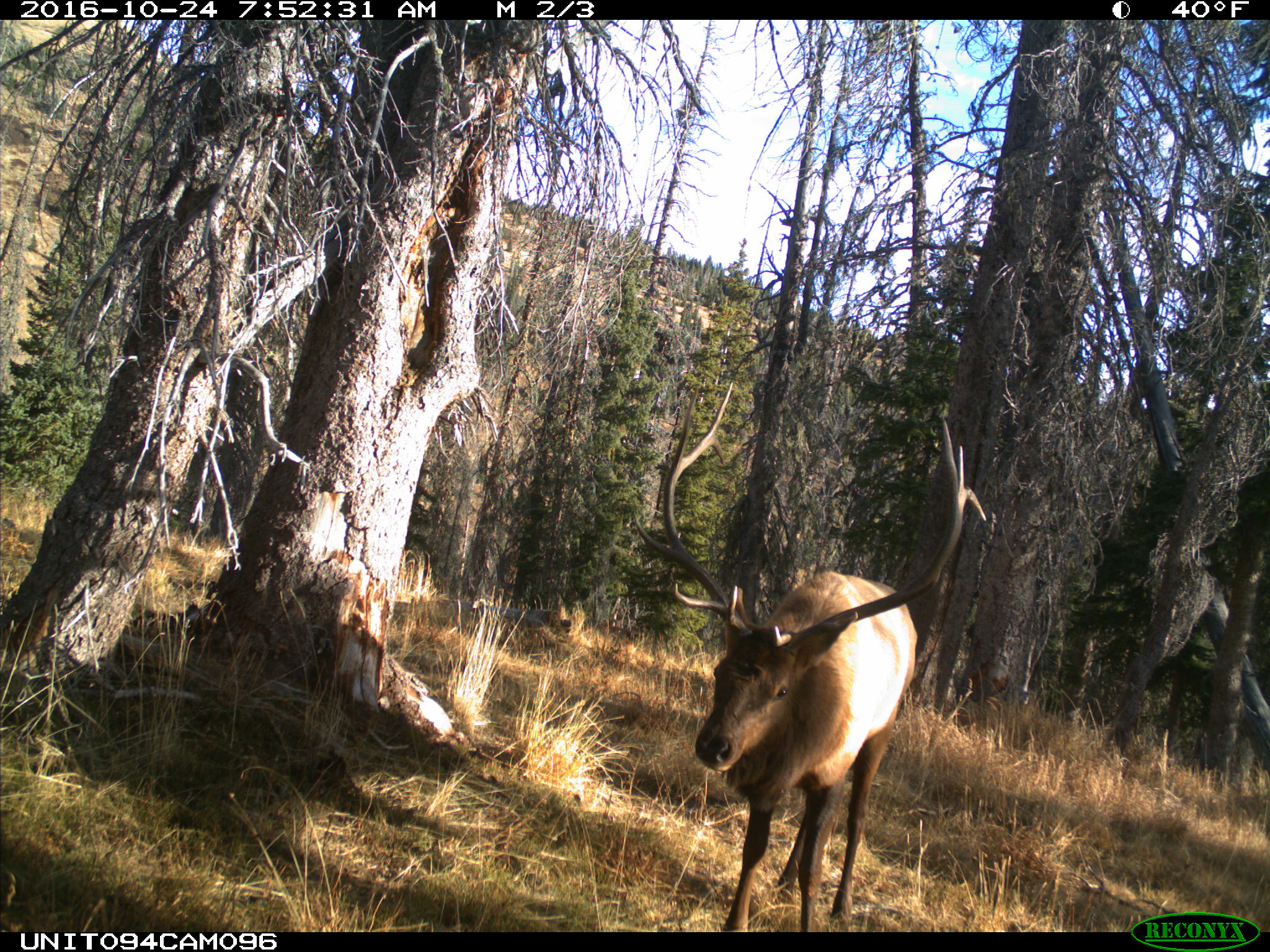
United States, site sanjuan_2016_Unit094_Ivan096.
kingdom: Animalia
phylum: Chordata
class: Mammalia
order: Artiodactyla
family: Cervidae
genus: Cervus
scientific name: Cervus elaphus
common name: red deer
Cervus elaphus (red deer).